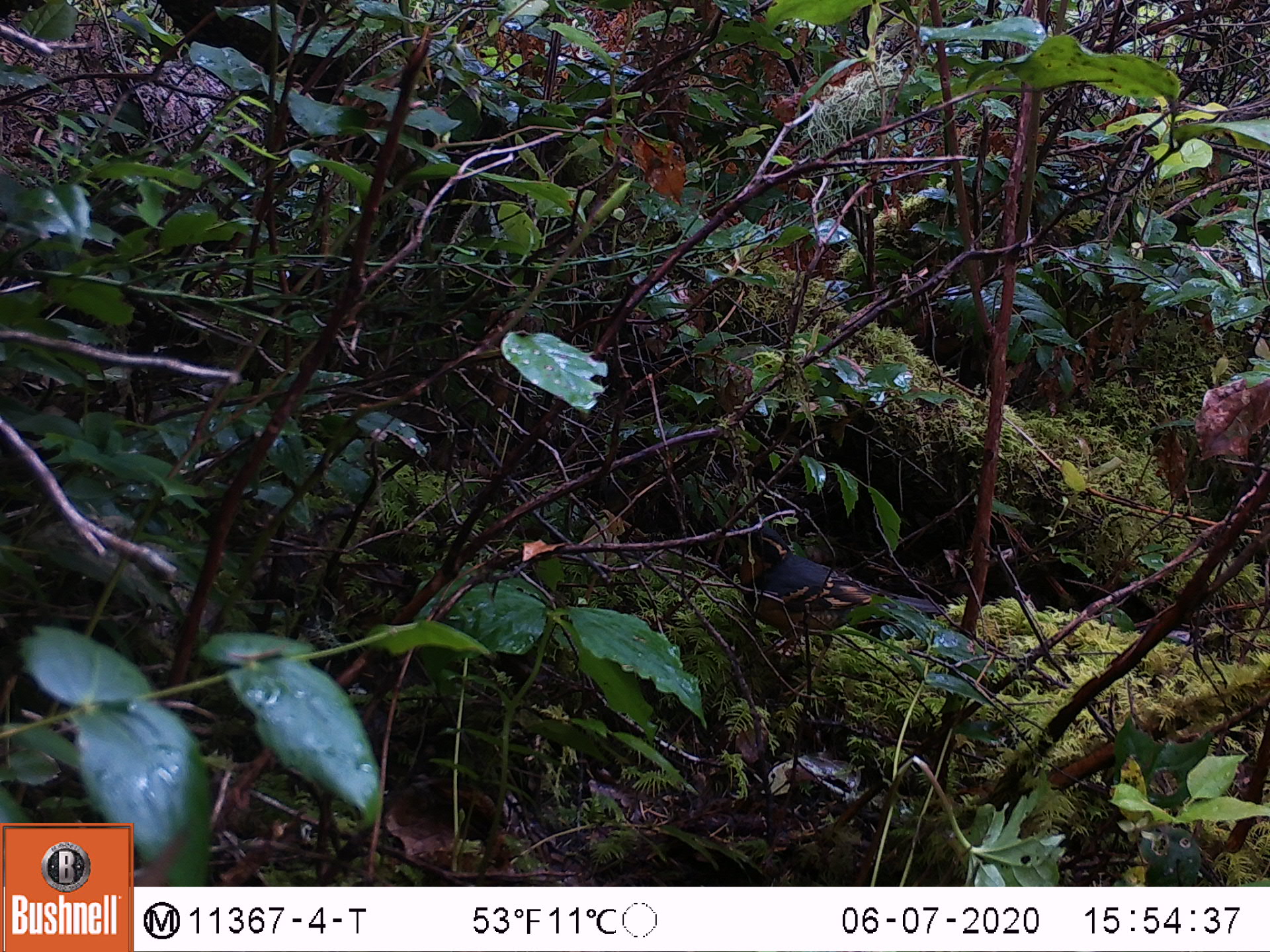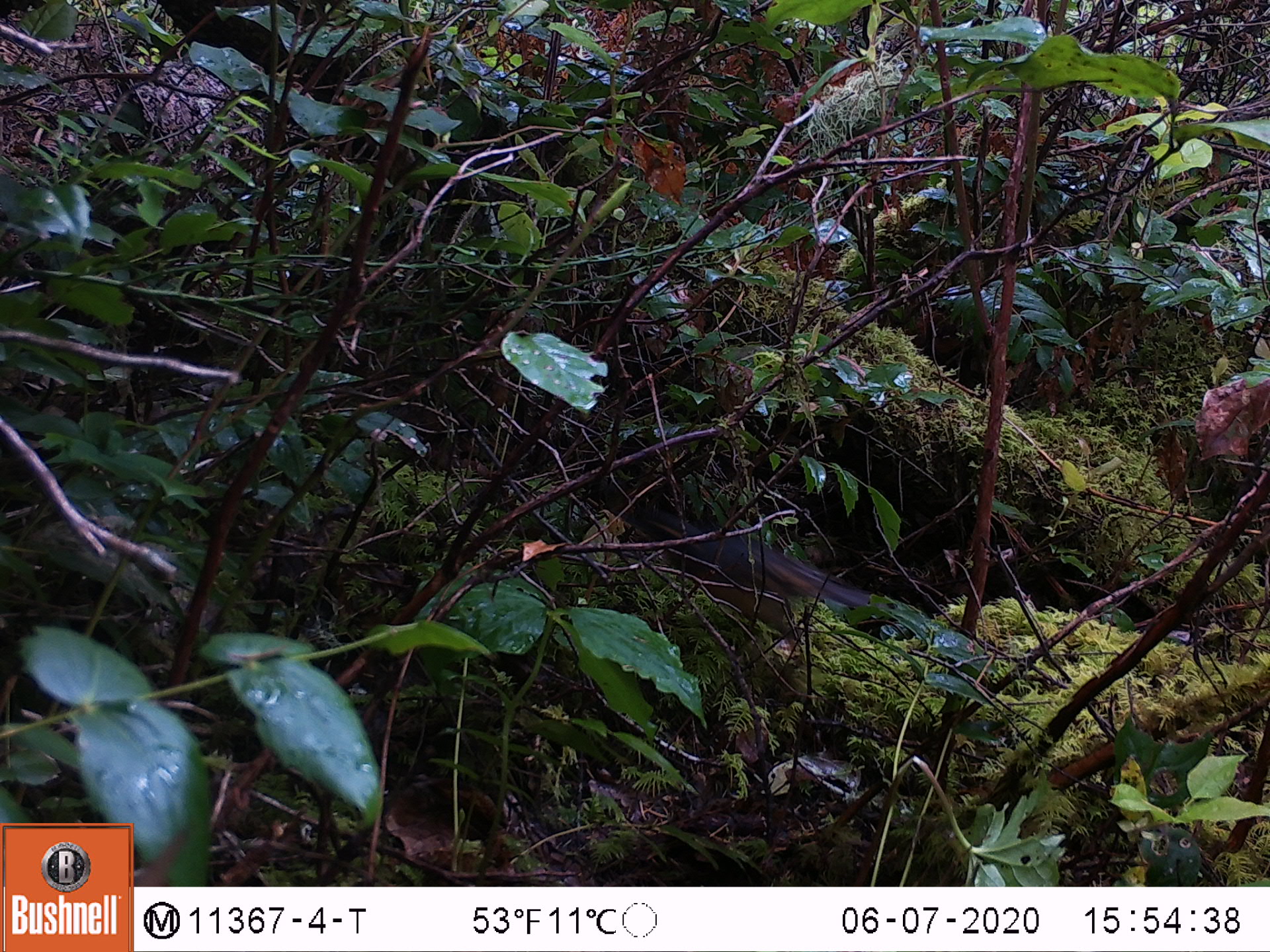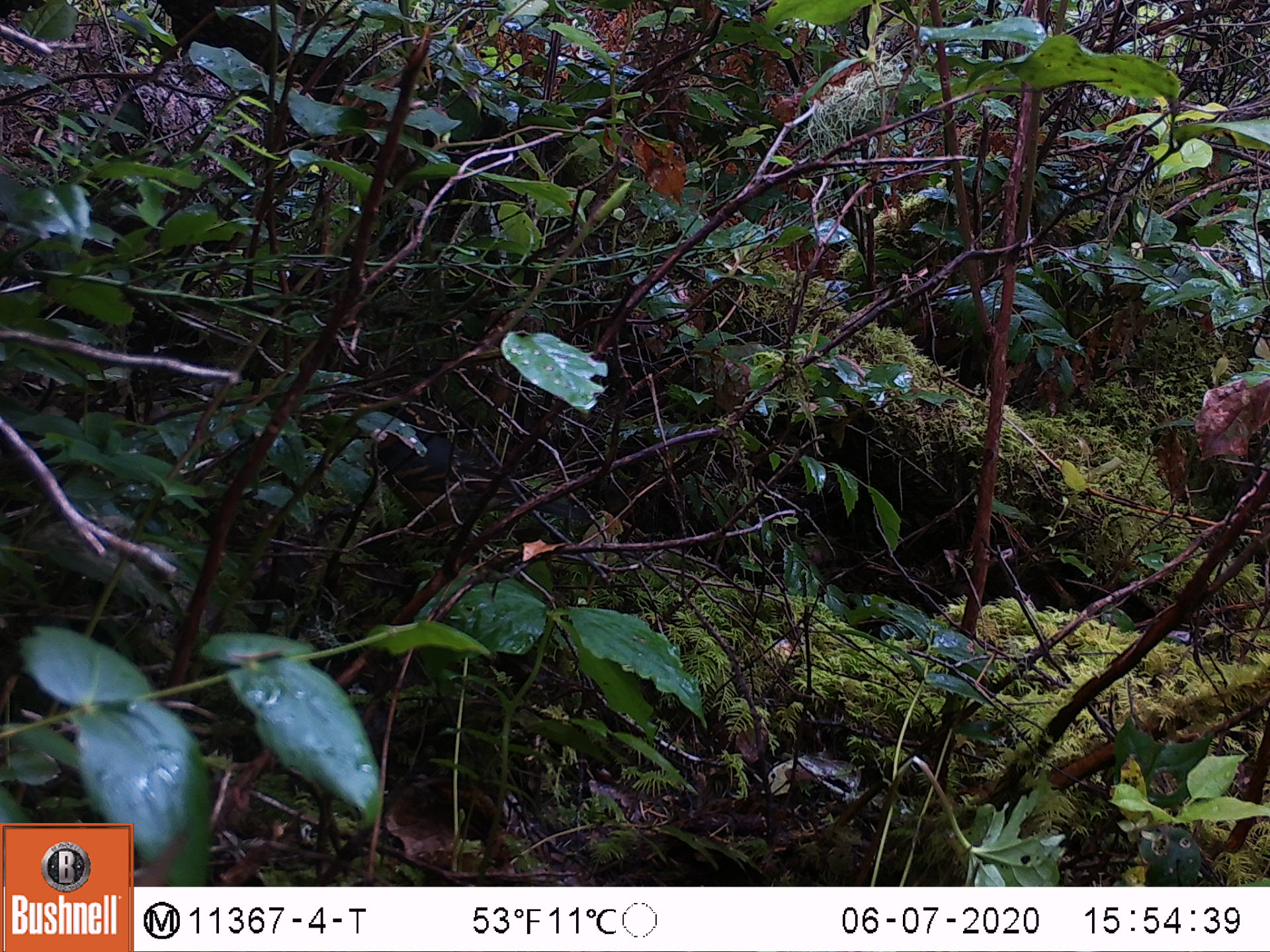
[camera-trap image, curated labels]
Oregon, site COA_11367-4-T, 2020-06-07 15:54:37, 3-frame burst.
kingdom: Animalia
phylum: Chordata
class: Aves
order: Passeriformes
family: Turdidae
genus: Ixoreus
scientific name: Ixoreus naevius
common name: varied thrush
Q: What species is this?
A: Varied thrush (Ixoreus naevius).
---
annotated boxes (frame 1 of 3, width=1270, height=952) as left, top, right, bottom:
varied thrush: 726, 524, 939, 669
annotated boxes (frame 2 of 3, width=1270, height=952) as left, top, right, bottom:
varied thrush: 642, 504, 883, 651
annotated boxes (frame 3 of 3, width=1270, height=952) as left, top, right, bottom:
varied thrush: 366, 404, 569, 531